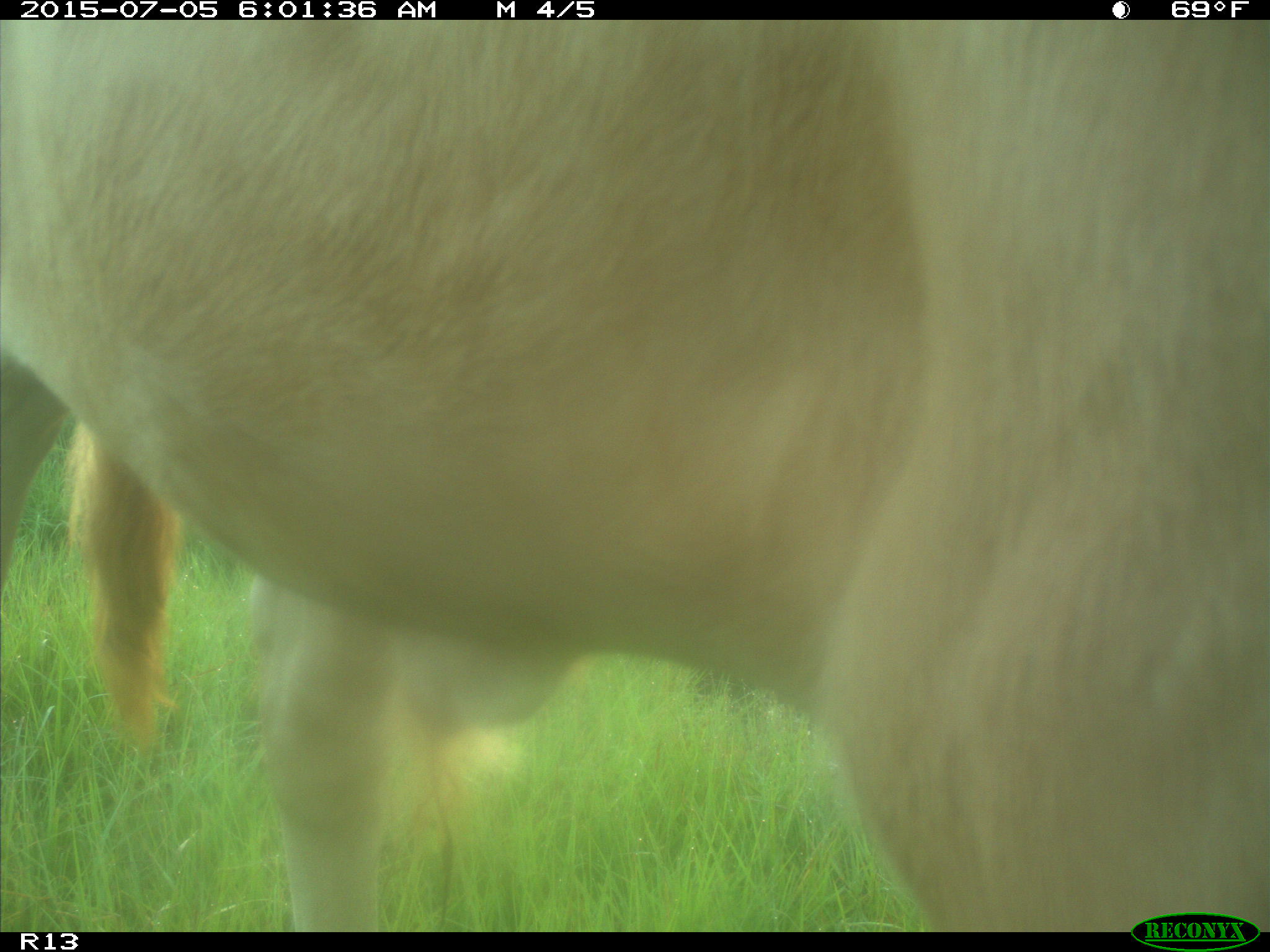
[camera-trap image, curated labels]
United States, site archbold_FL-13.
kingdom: Animalia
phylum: Chordata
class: Mammalia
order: Artiodactyla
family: Bovidae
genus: Bos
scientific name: Bos taurus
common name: domestic cow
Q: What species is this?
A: Bos taurus (domestic cow).